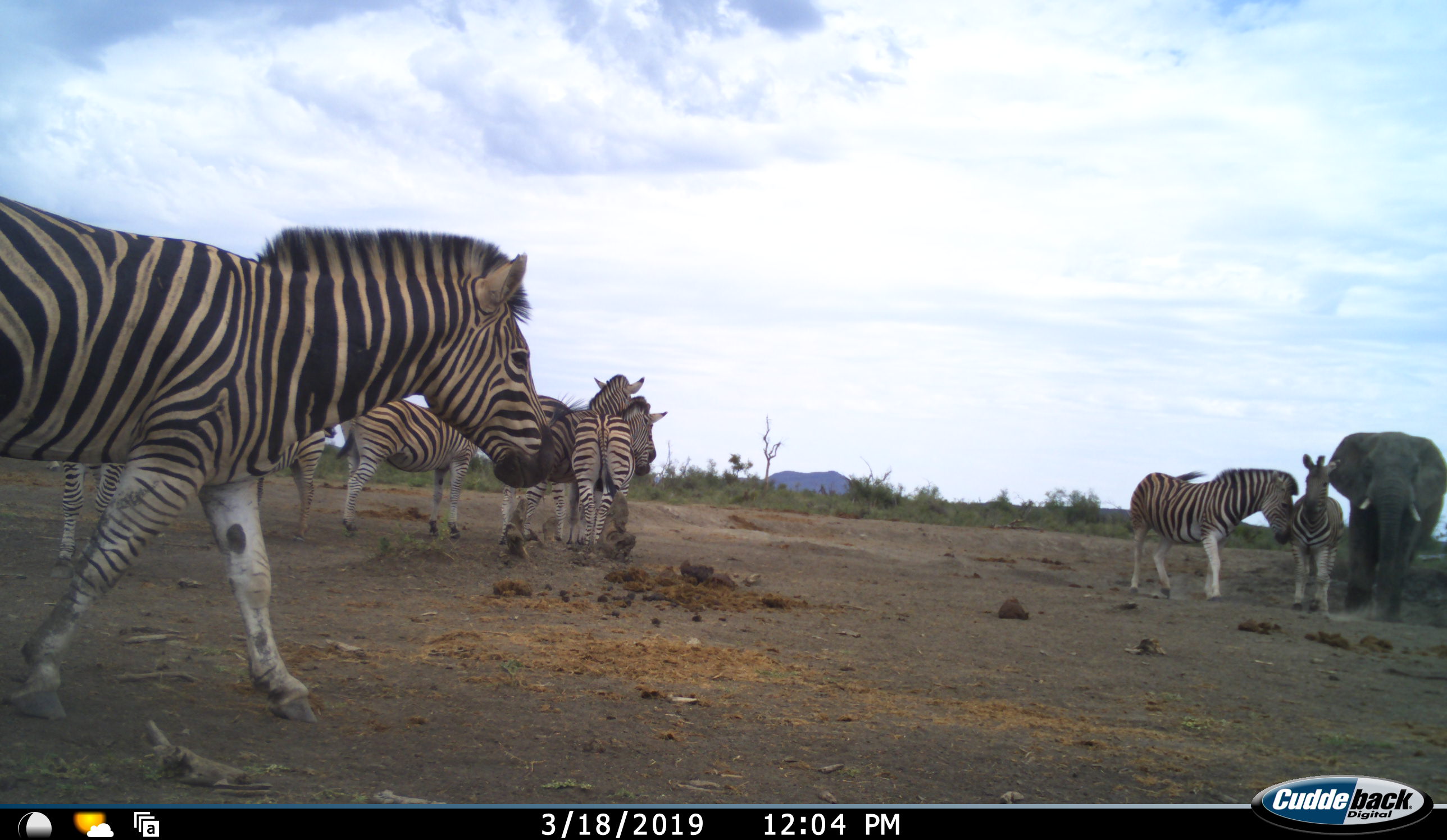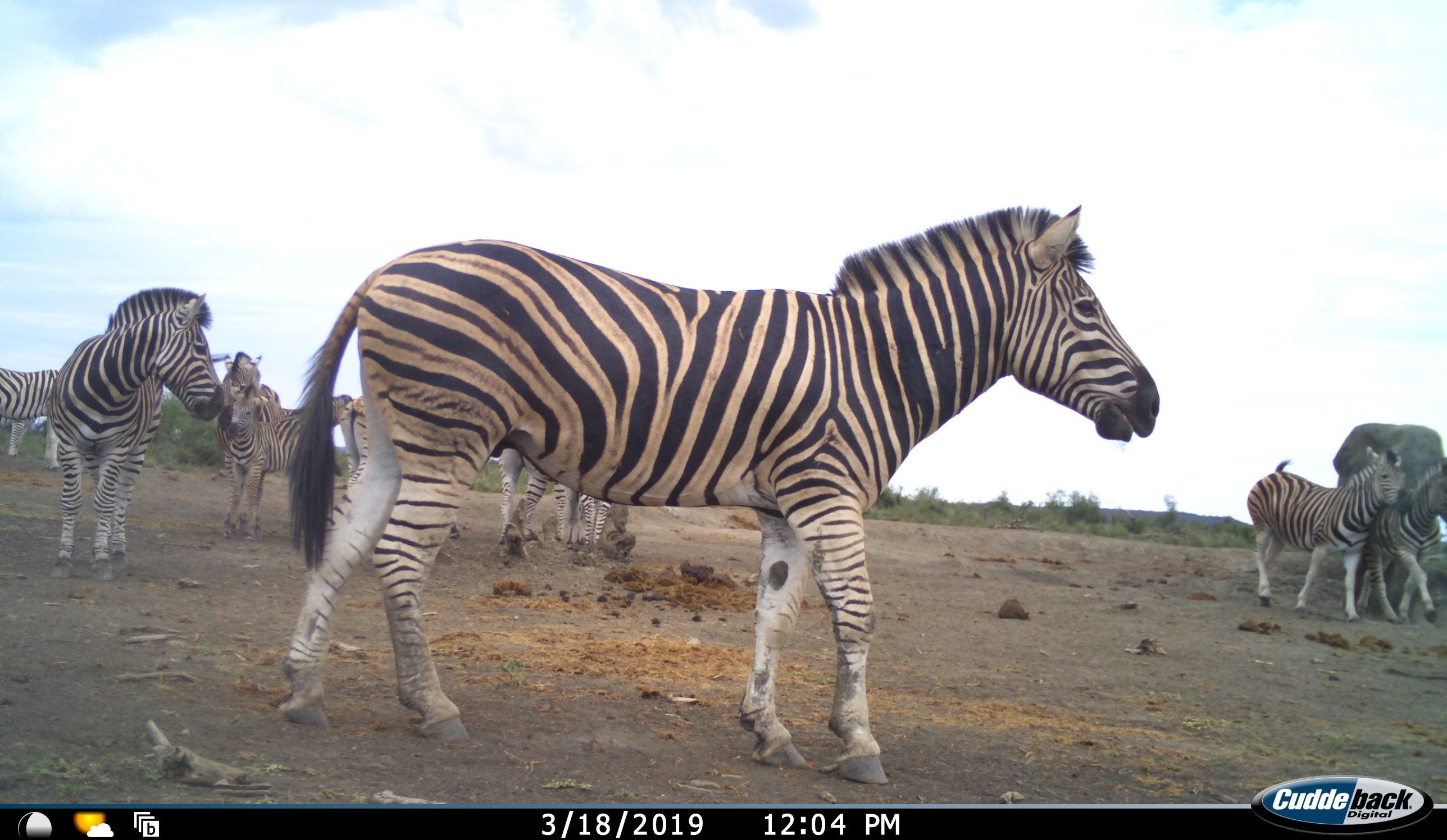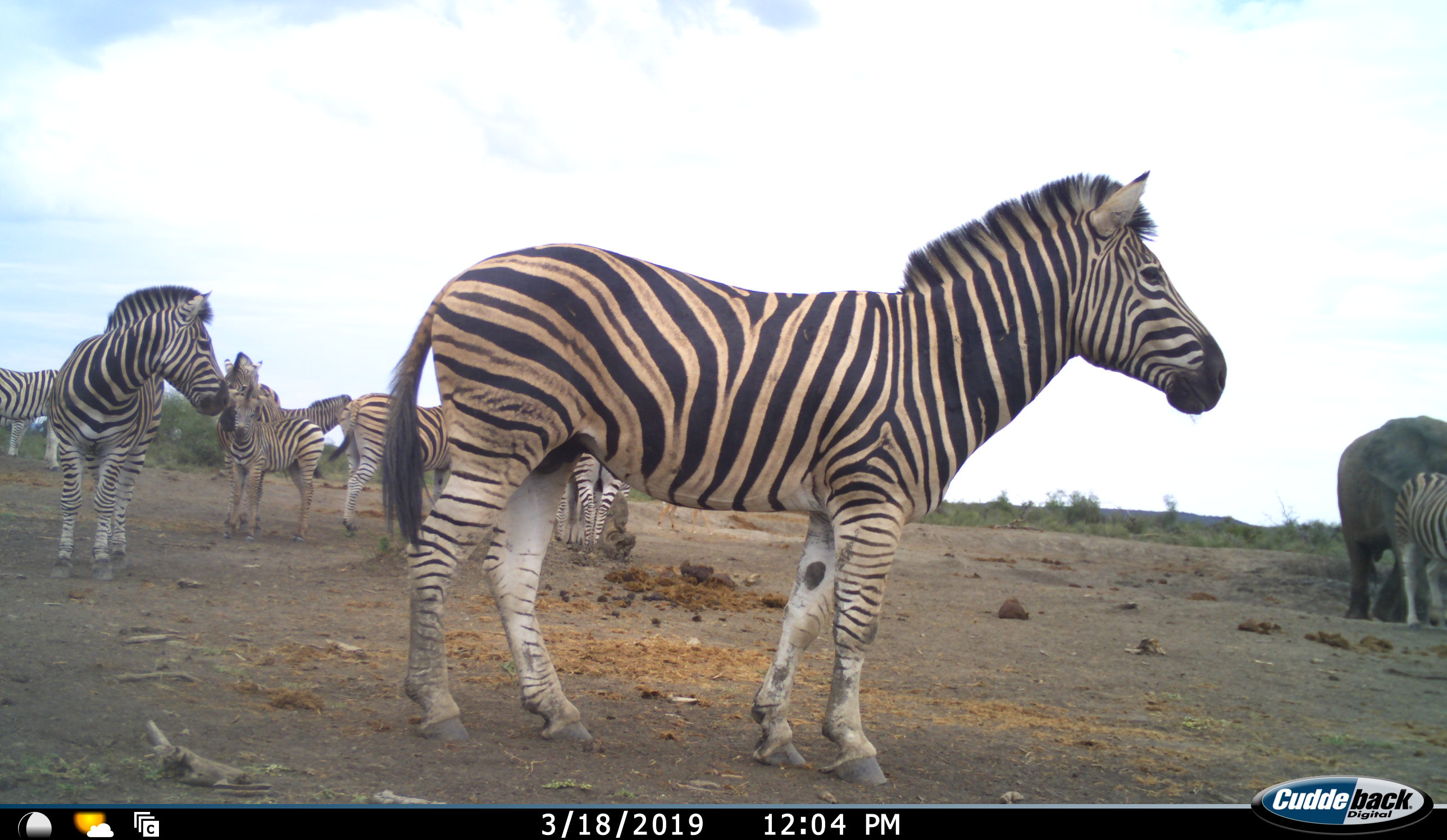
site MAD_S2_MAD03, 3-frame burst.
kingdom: Animalia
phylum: Chordata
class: Mammalia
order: Proboscidea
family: Elephantidae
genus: Loxodonta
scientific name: Loxodonta africana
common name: african bush elephant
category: elephant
Elephant (african bush elephant) (Loxodonta africana), count 1. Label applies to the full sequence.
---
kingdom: Animalia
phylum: Chordata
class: Mammalia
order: Perissodactyla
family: Equidae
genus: Equus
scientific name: Equus quagga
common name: plains zebra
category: zebraplains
Zebraplains (plains zebra) (Equus quagga), count 9. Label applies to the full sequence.